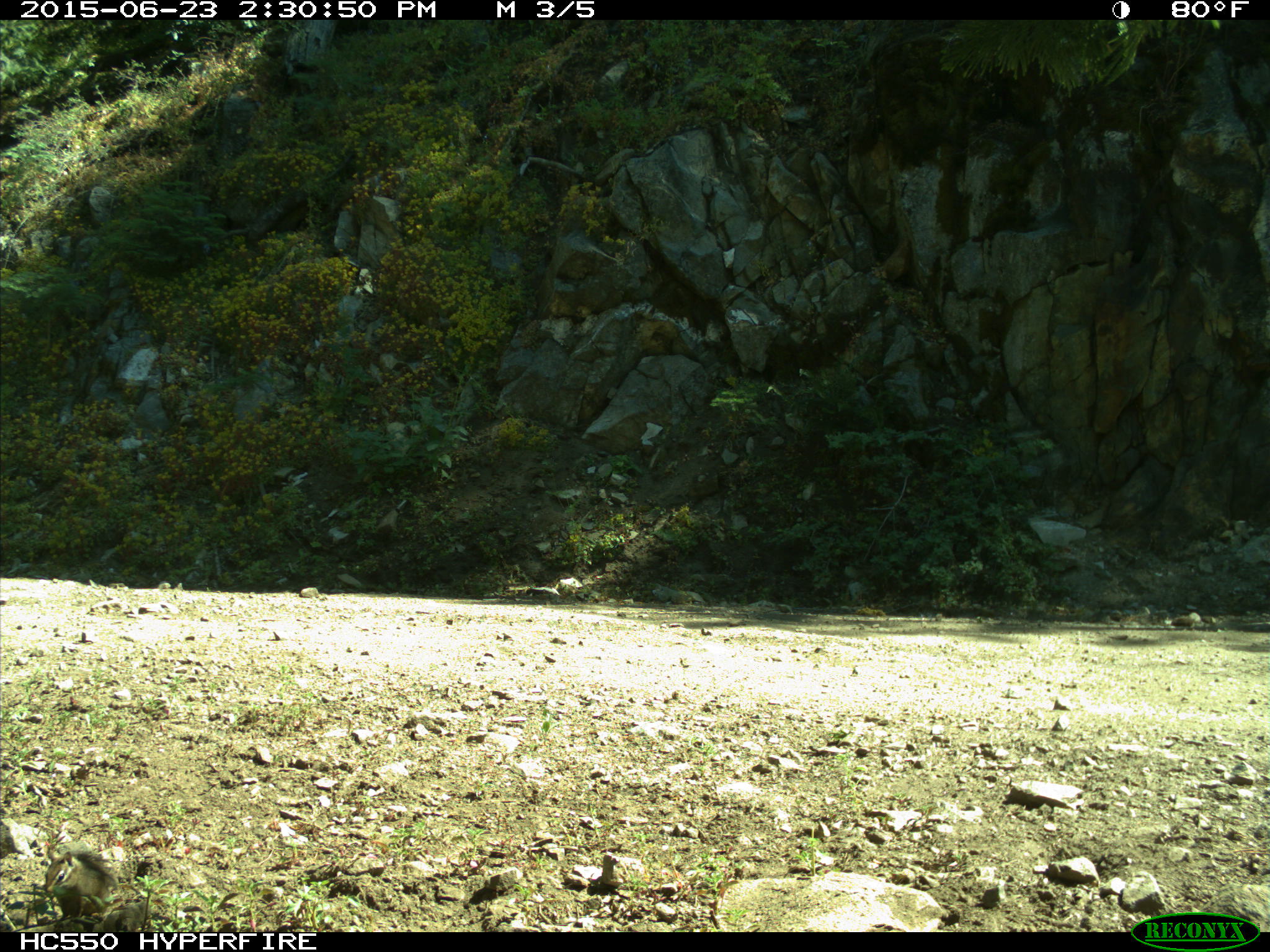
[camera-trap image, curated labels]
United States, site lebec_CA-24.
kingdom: Animalia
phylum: Chordata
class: Mammalia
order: Rodentia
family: Sciuridae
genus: Tamias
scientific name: Tamias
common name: chipmunk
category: unidentified chipmunk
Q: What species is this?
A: Unidentified chipmunk (chipmunk) (Tamias).